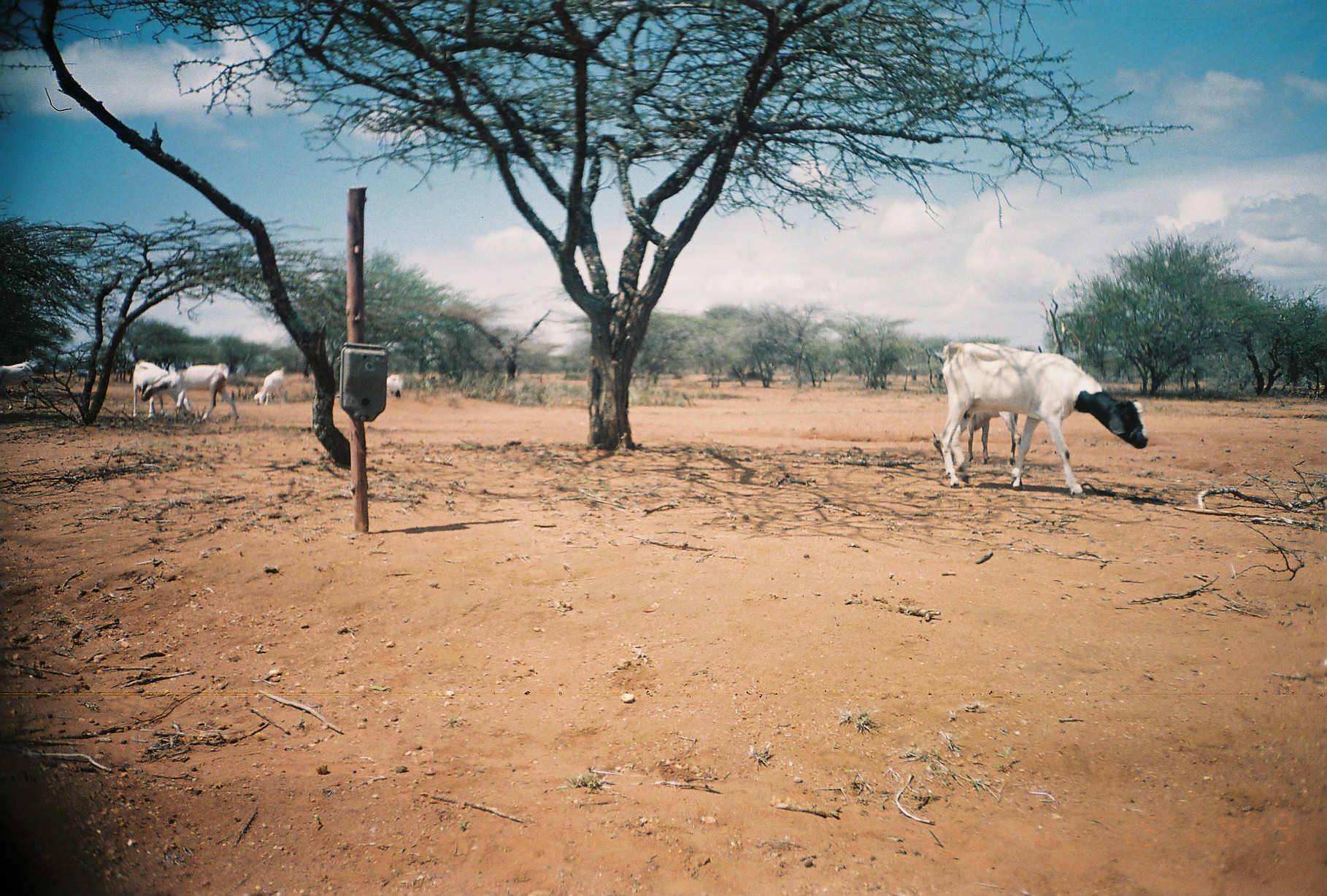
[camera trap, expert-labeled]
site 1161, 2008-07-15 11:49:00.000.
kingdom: Animalia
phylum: Chordata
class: Mammalia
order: Artiodactyla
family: Bovidae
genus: Capra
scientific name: Capra aegagrus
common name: wild goat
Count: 8.